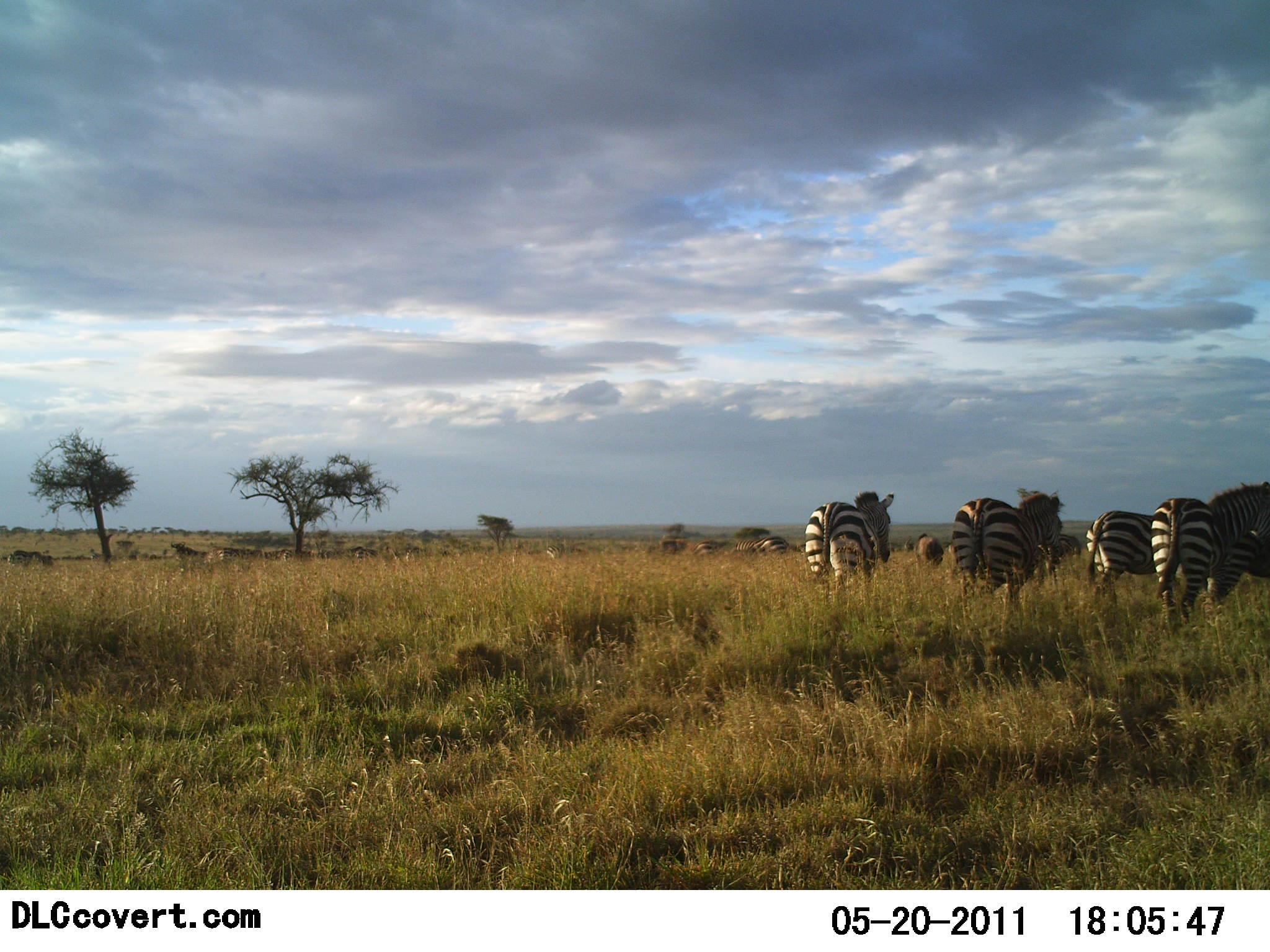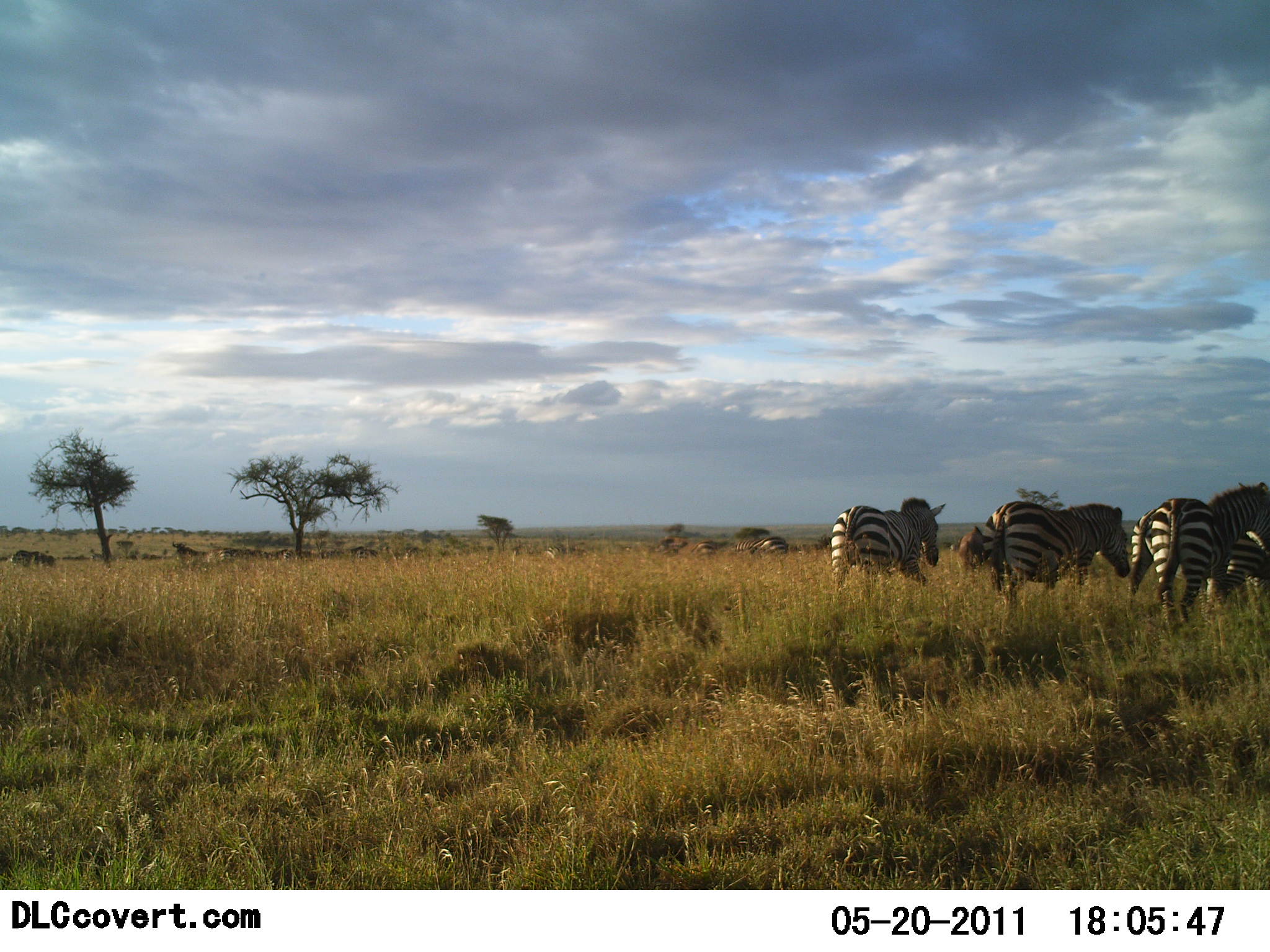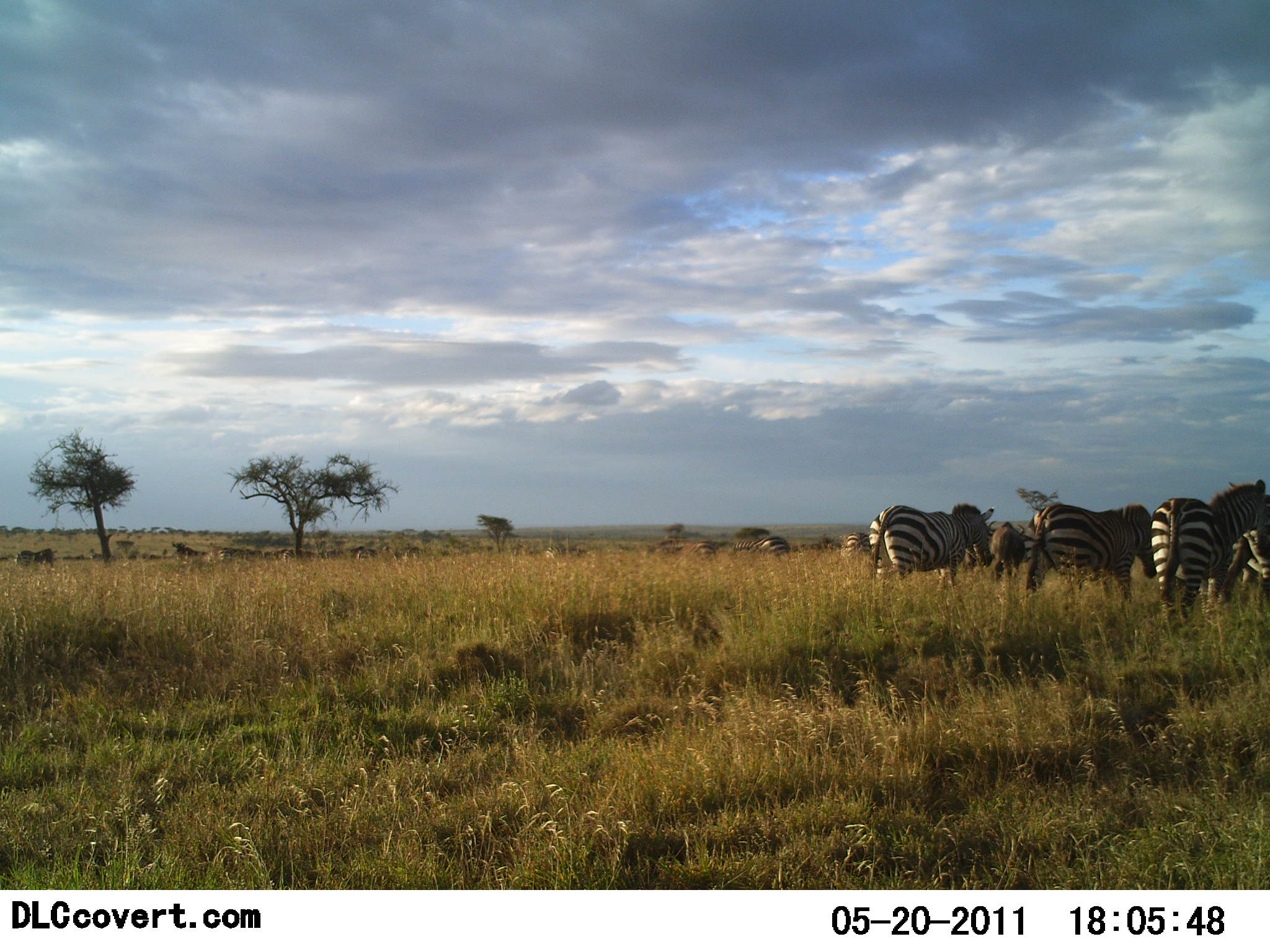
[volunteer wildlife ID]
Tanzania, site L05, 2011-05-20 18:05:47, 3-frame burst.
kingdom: Animalia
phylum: Chordata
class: Mammalia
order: Perissodactyla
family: Equidae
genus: Equus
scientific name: Equus quagga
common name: plains zebra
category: zebra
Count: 6.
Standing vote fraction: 53%.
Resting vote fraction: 0%.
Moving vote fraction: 80%.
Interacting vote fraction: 0%.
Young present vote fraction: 7%.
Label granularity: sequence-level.